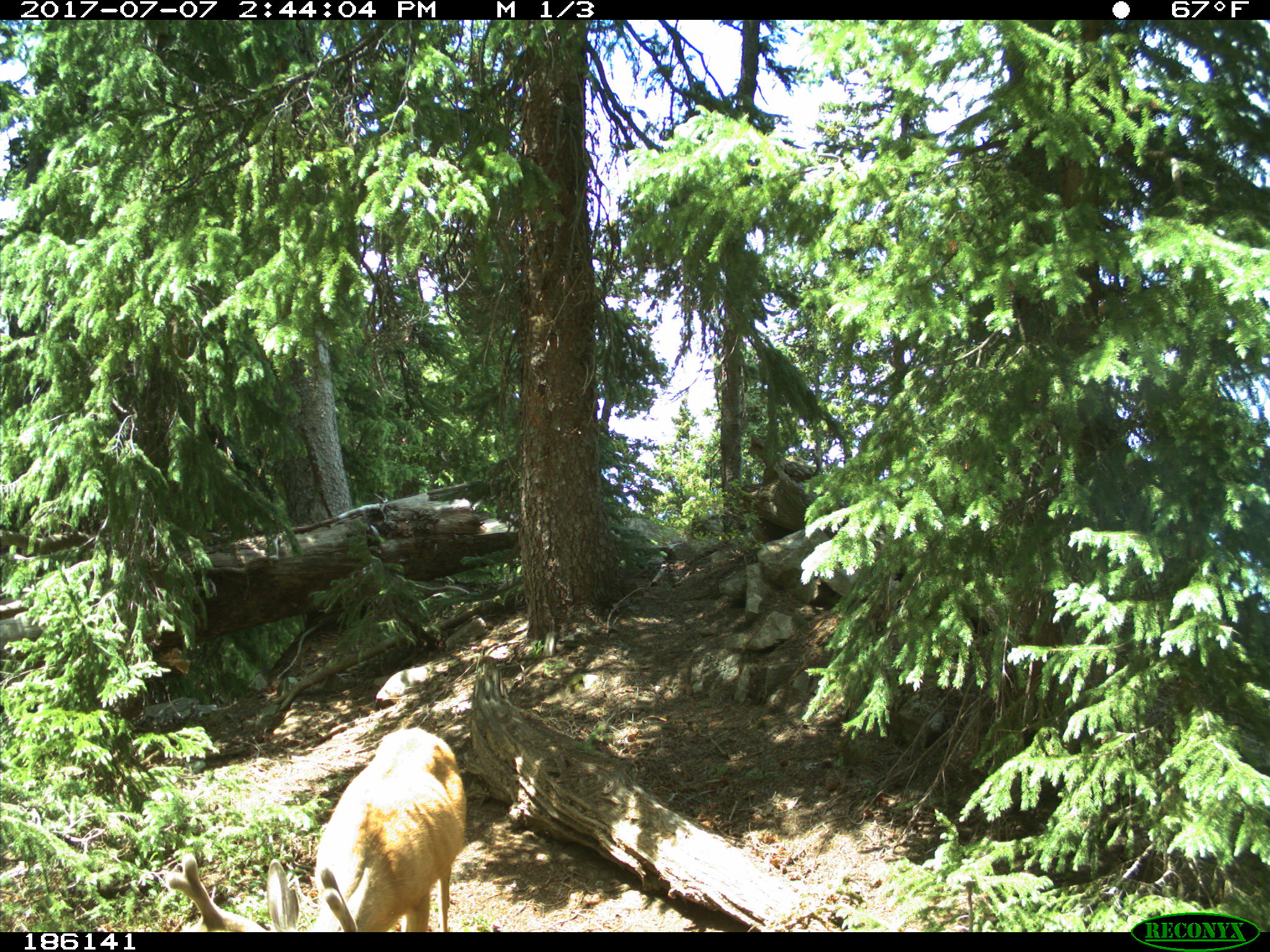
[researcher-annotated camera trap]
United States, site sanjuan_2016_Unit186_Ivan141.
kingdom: Animalia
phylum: Chordata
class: Mammalia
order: Artiodactyla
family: Cervidae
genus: Odocoileus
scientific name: Odocoileus hemionus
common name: mule deer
Odocoileus hemionus (mule deer).